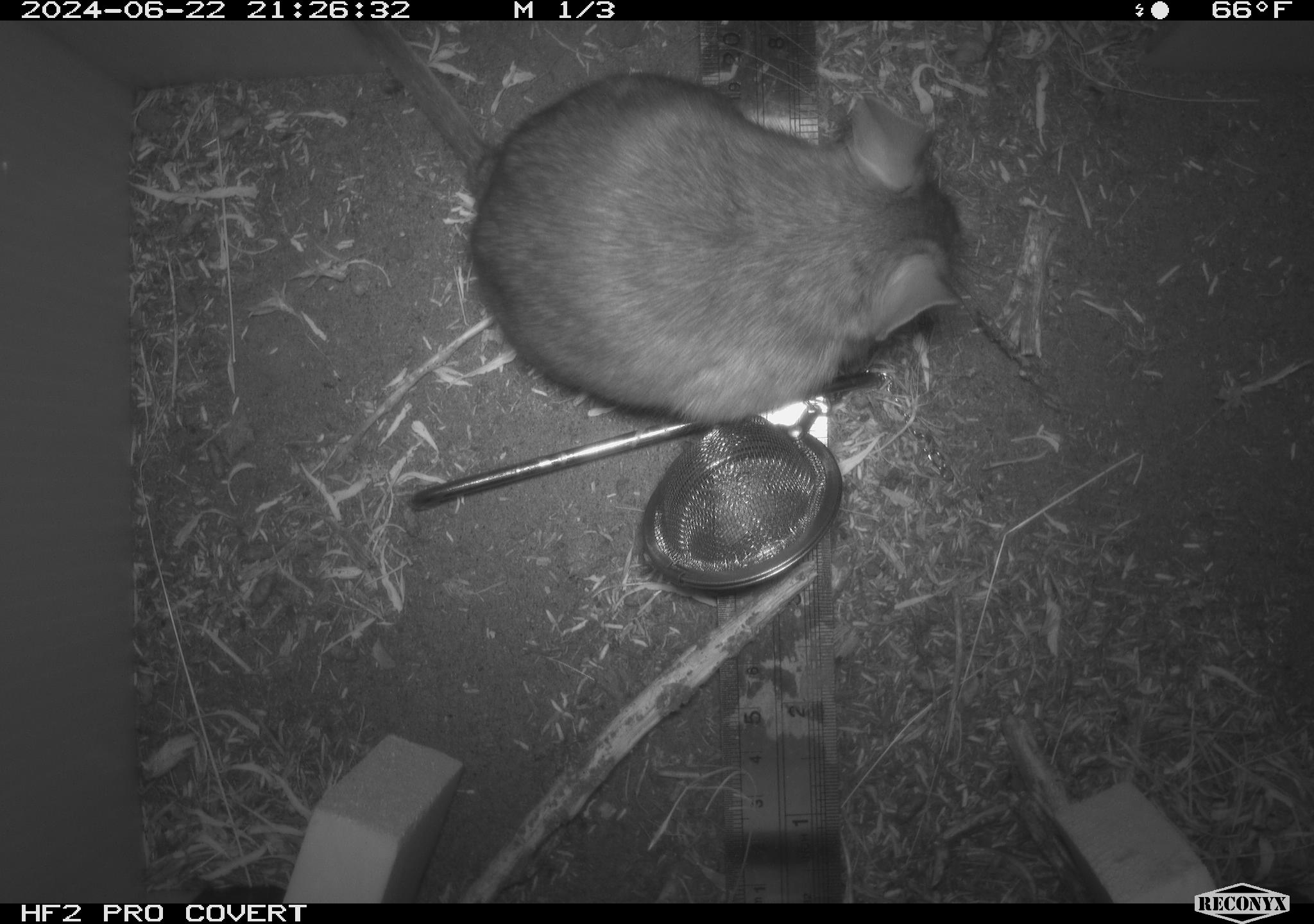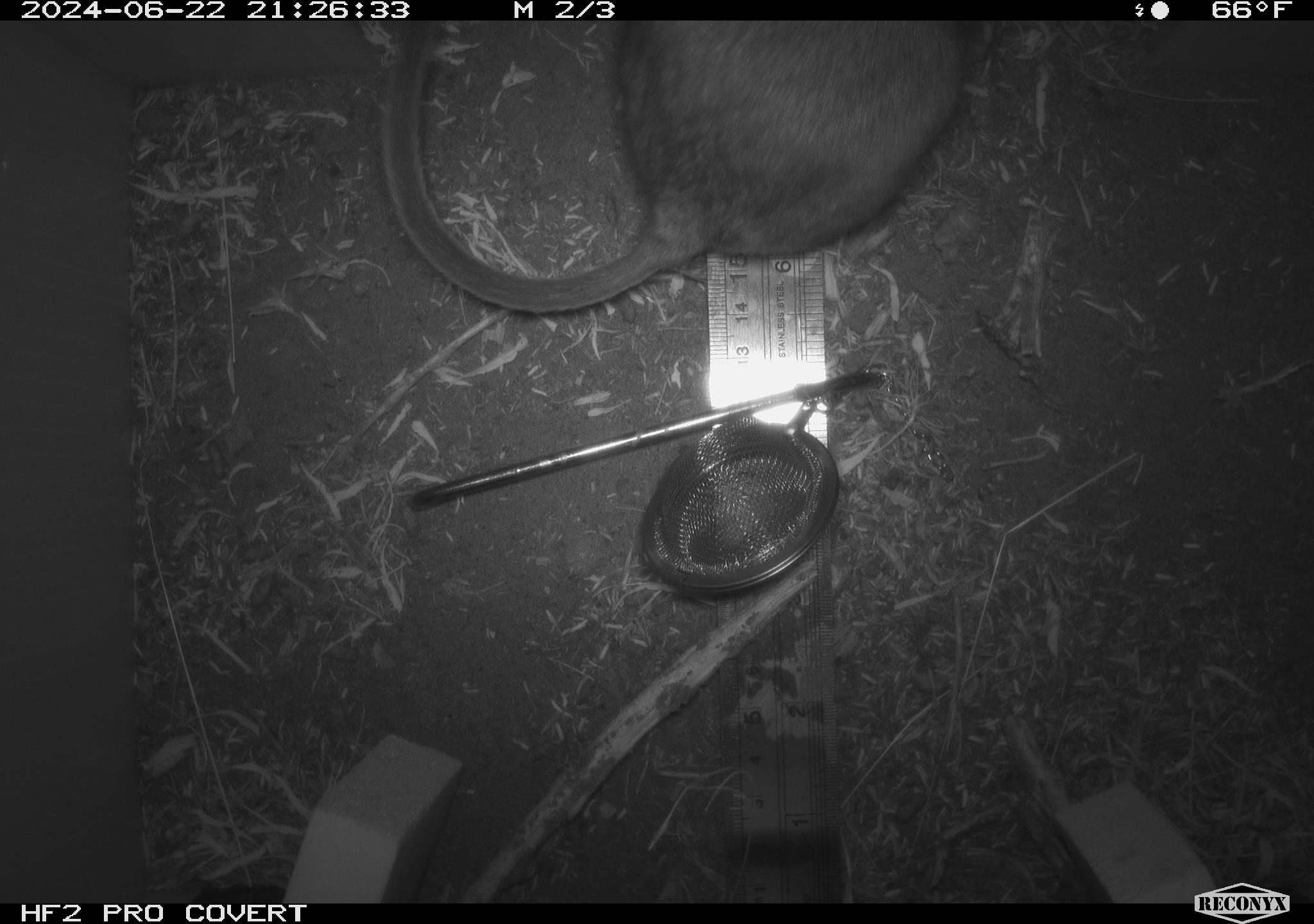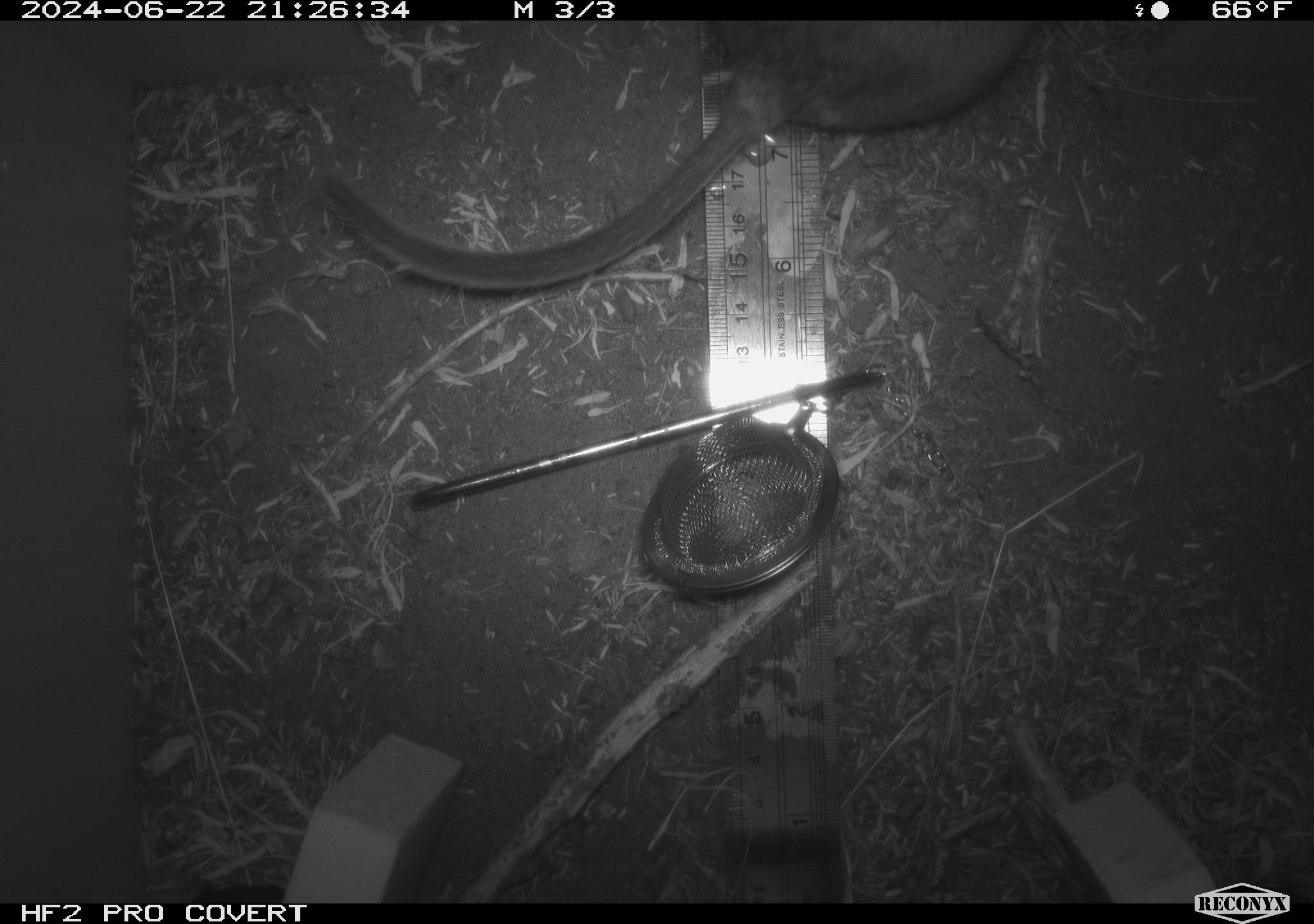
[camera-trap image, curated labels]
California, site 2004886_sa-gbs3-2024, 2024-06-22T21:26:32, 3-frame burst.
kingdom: Animalia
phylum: Chordata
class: Mammalia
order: Rodentia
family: Cricetidae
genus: Neotoma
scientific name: Neotoma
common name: pack rat or woodrat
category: neotoma species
Neotoma species (pack rat or woodrat) (Neotoma).